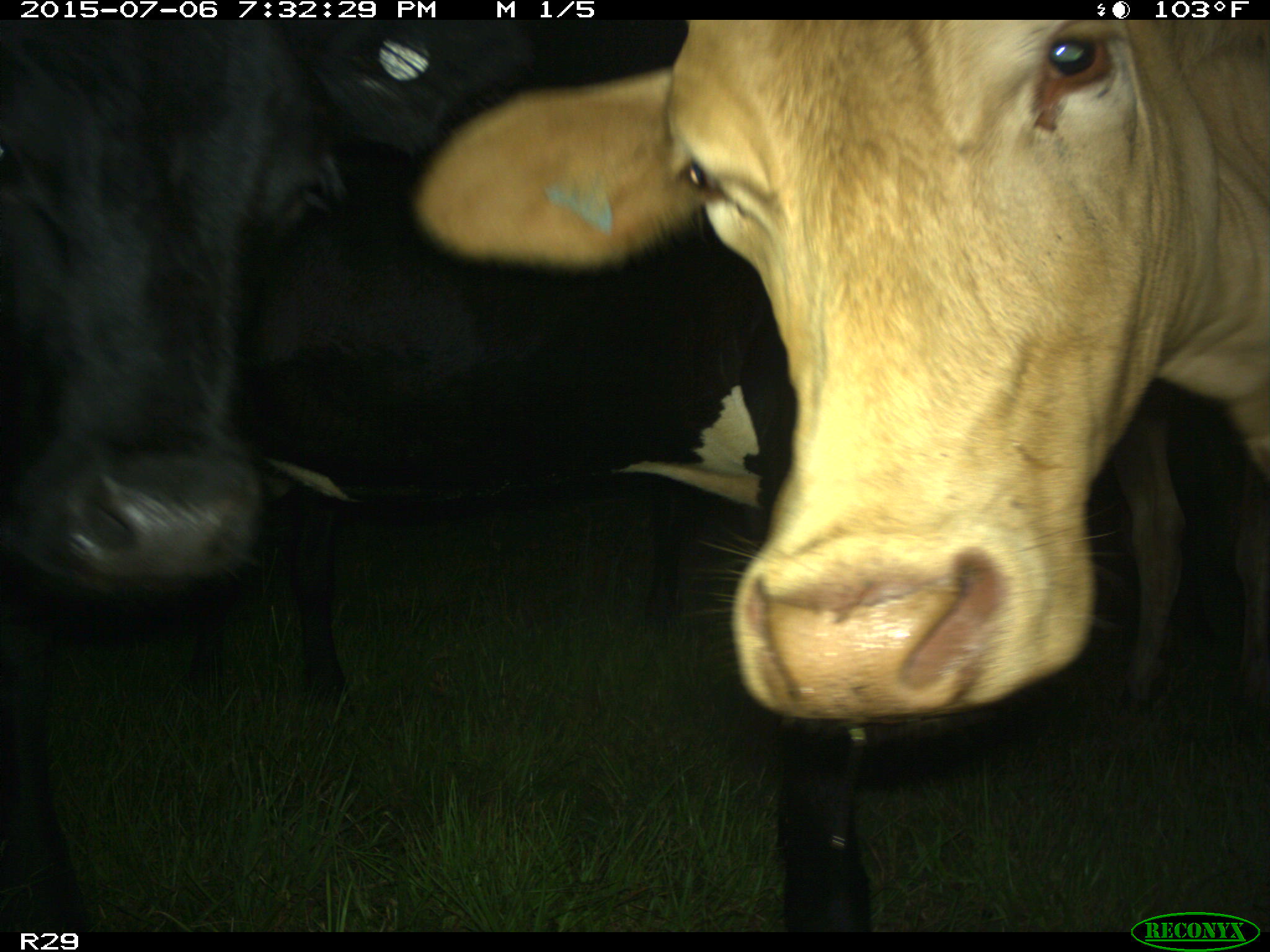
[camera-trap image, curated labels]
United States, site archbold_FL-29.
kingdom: Animalia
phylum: Chordata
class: Mammalia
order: Artiodactyla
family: Bovidae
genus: Bos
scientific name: Bos taurus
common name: domestic cow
Bos taurus (domestic cow).